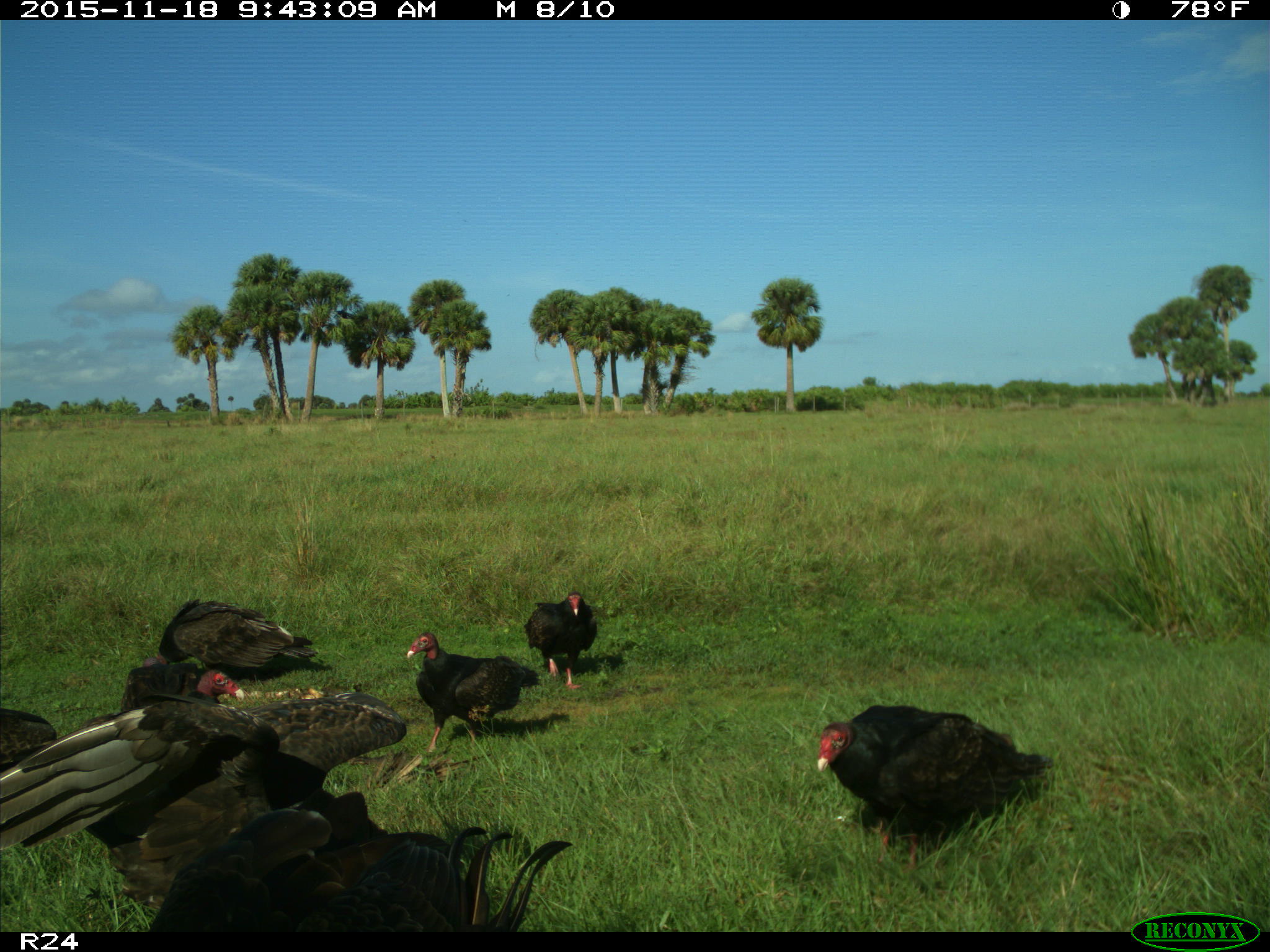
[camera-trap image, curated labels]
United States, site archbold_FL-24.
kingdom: Animalia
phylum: Chordata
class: Aves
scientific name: Aves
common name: birds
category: unidentified bird